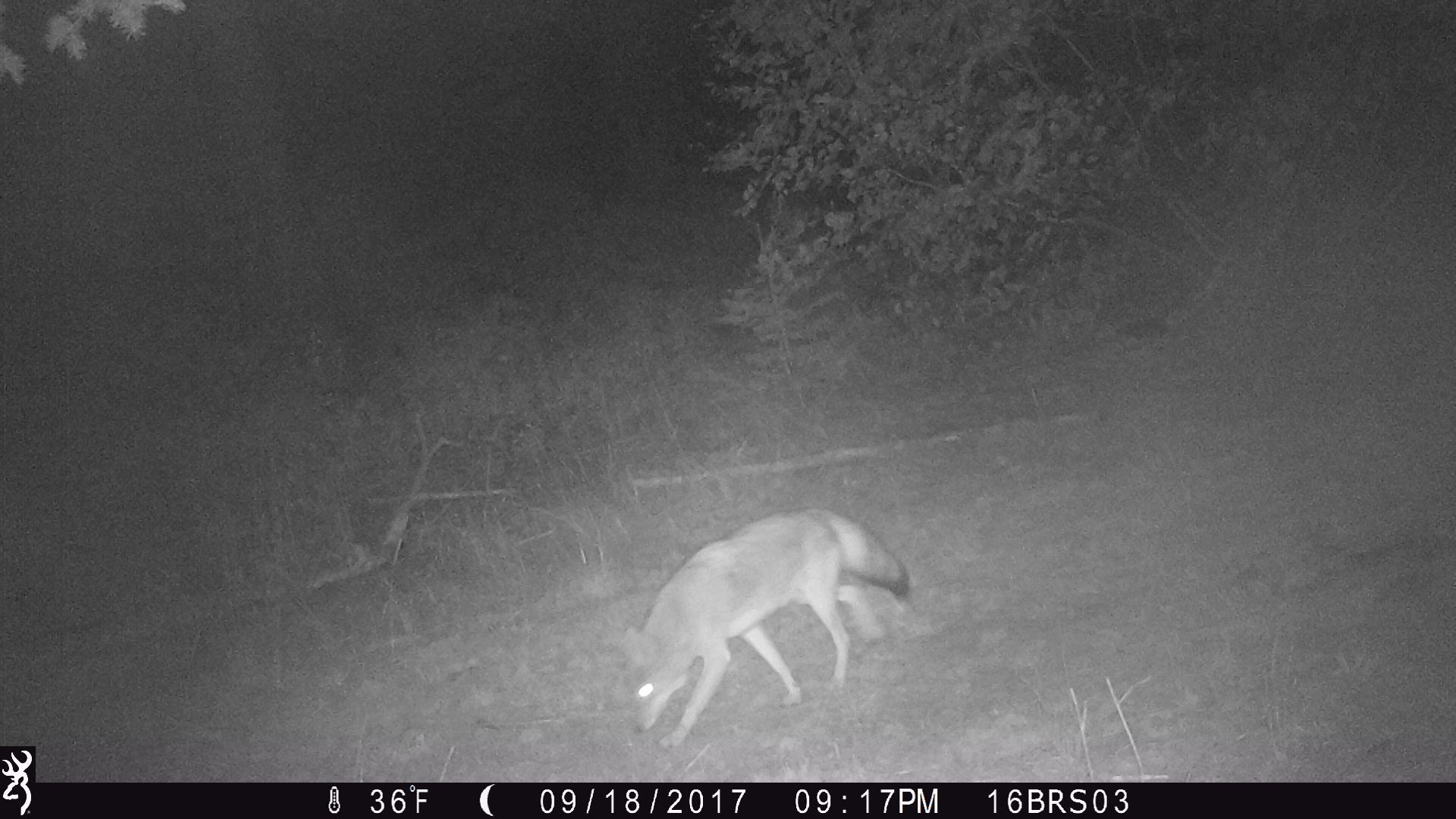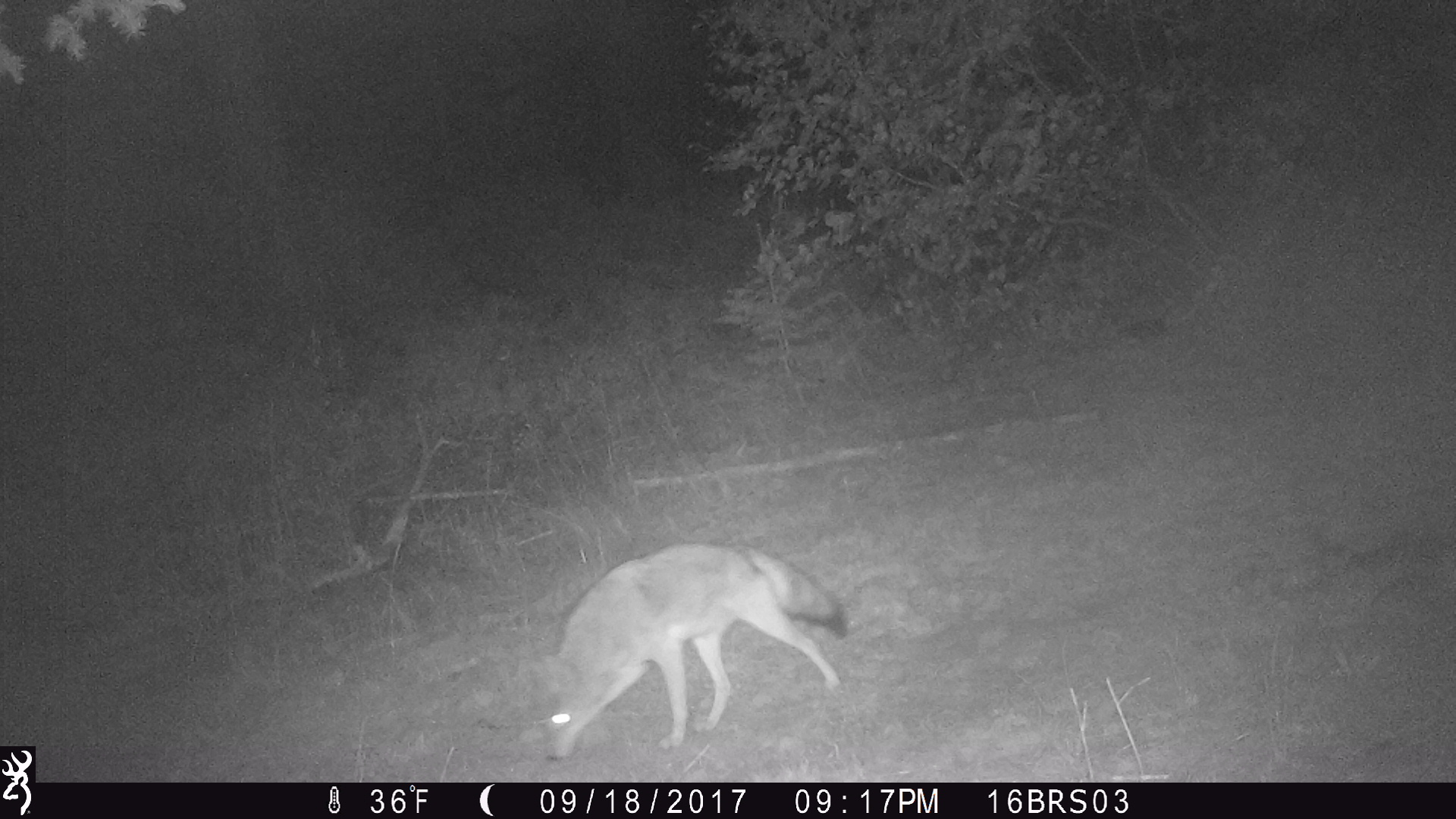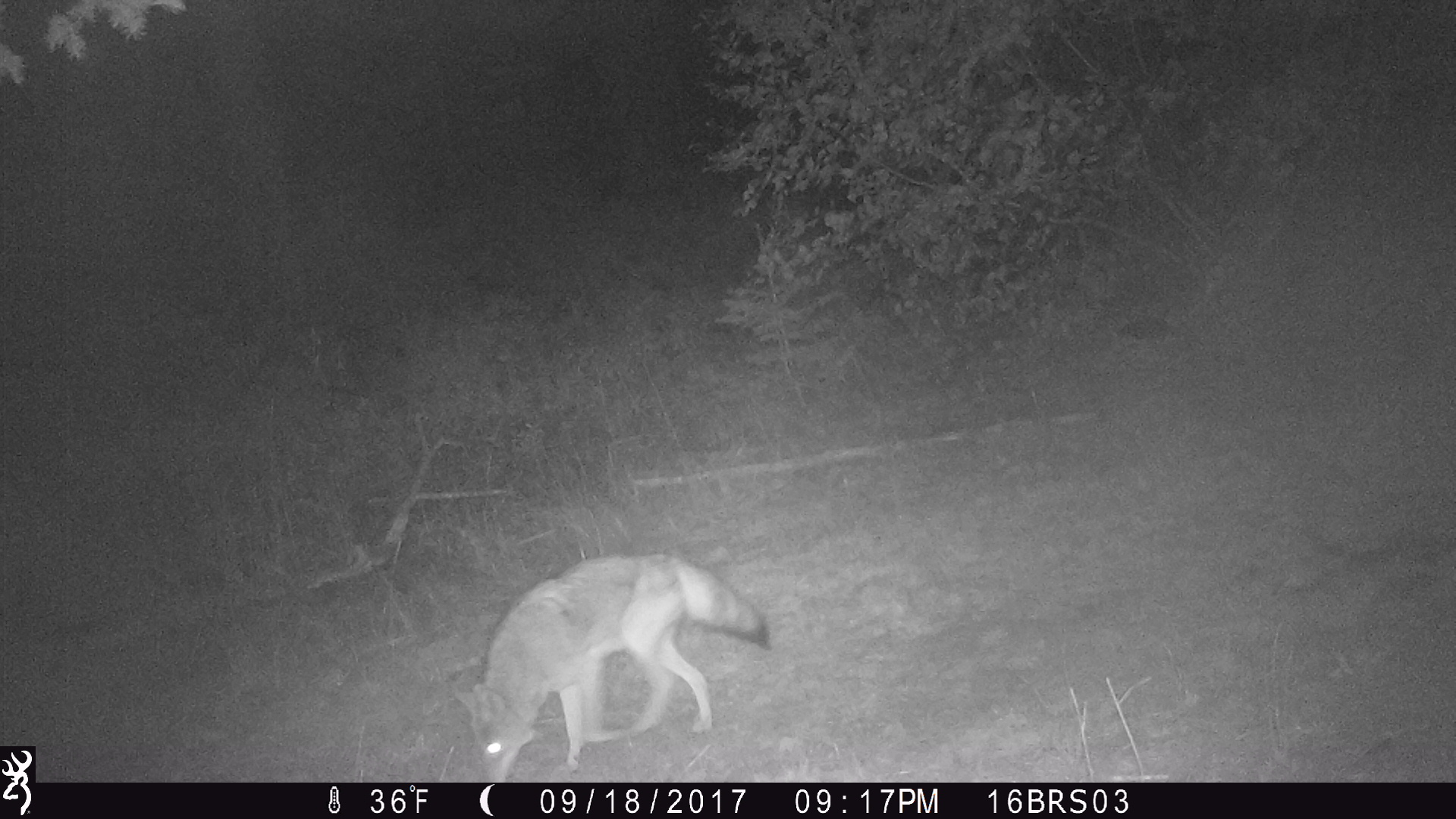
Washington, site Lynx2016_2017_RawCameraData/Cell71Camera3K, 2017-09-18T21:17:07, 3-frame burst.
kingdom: Animalia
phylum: Chordata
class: Mammalia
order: Carnivora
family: Canidae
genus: Canis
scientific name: Canis latrans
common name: coyote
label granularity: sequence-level